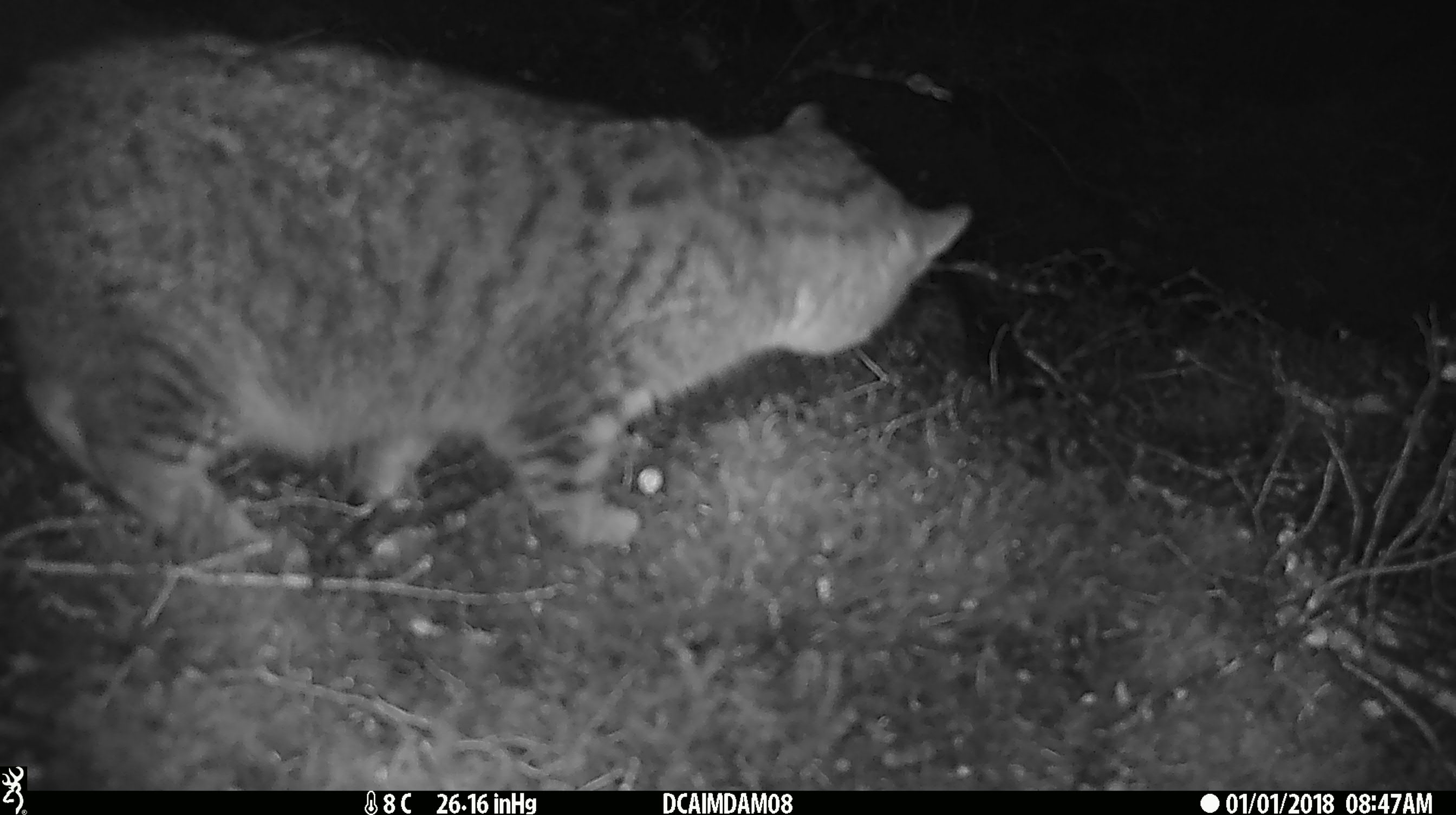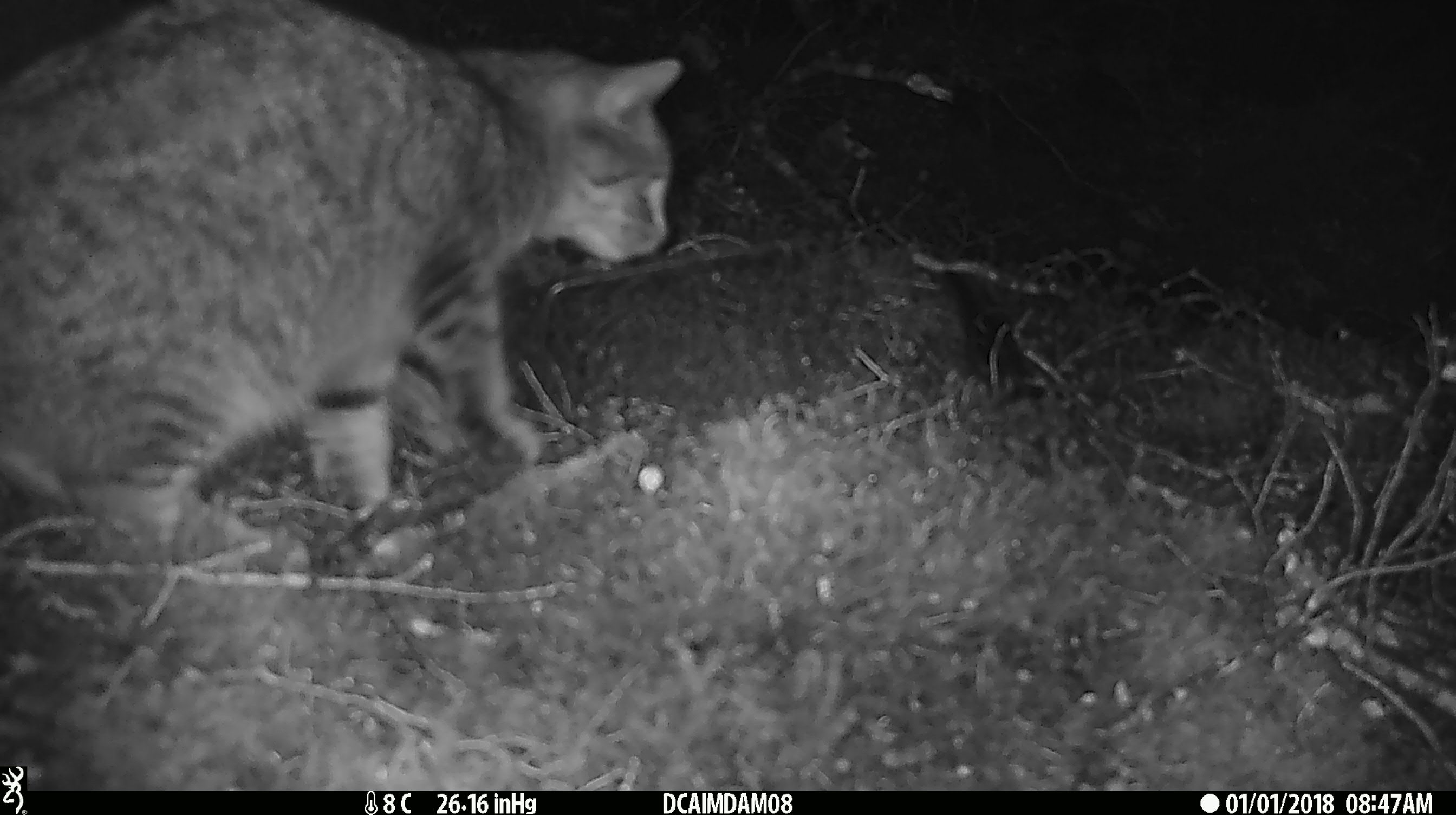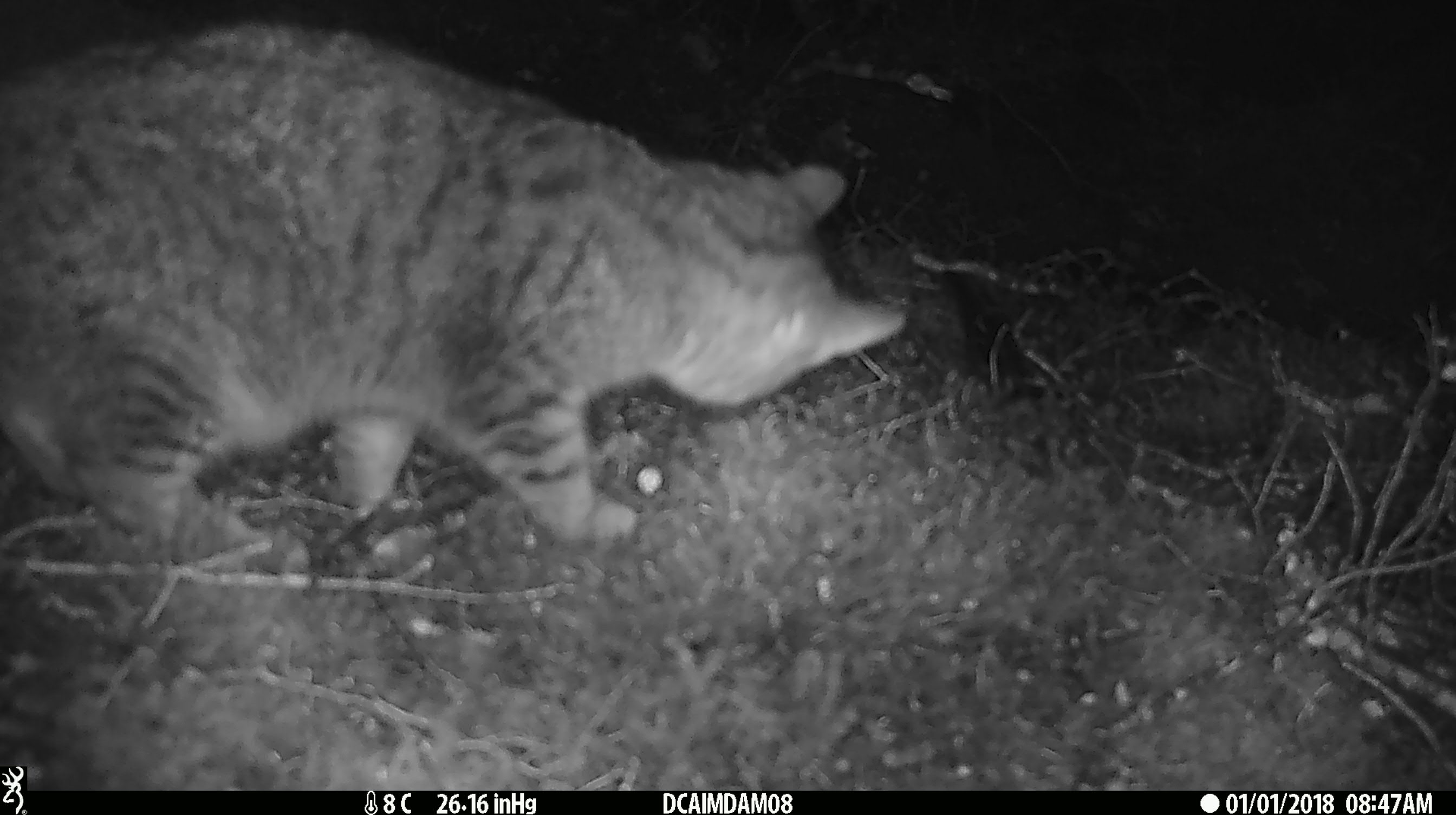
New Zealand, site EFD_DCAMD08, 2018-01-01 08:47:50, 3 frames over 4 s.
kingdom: Animalia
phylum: Chordata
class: Mammalia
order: Carnivora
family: Felidae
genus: Felis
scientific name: Felis catus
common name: domestic cat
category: cat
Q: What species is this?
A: Cat (domestic cat) (Felis catus).